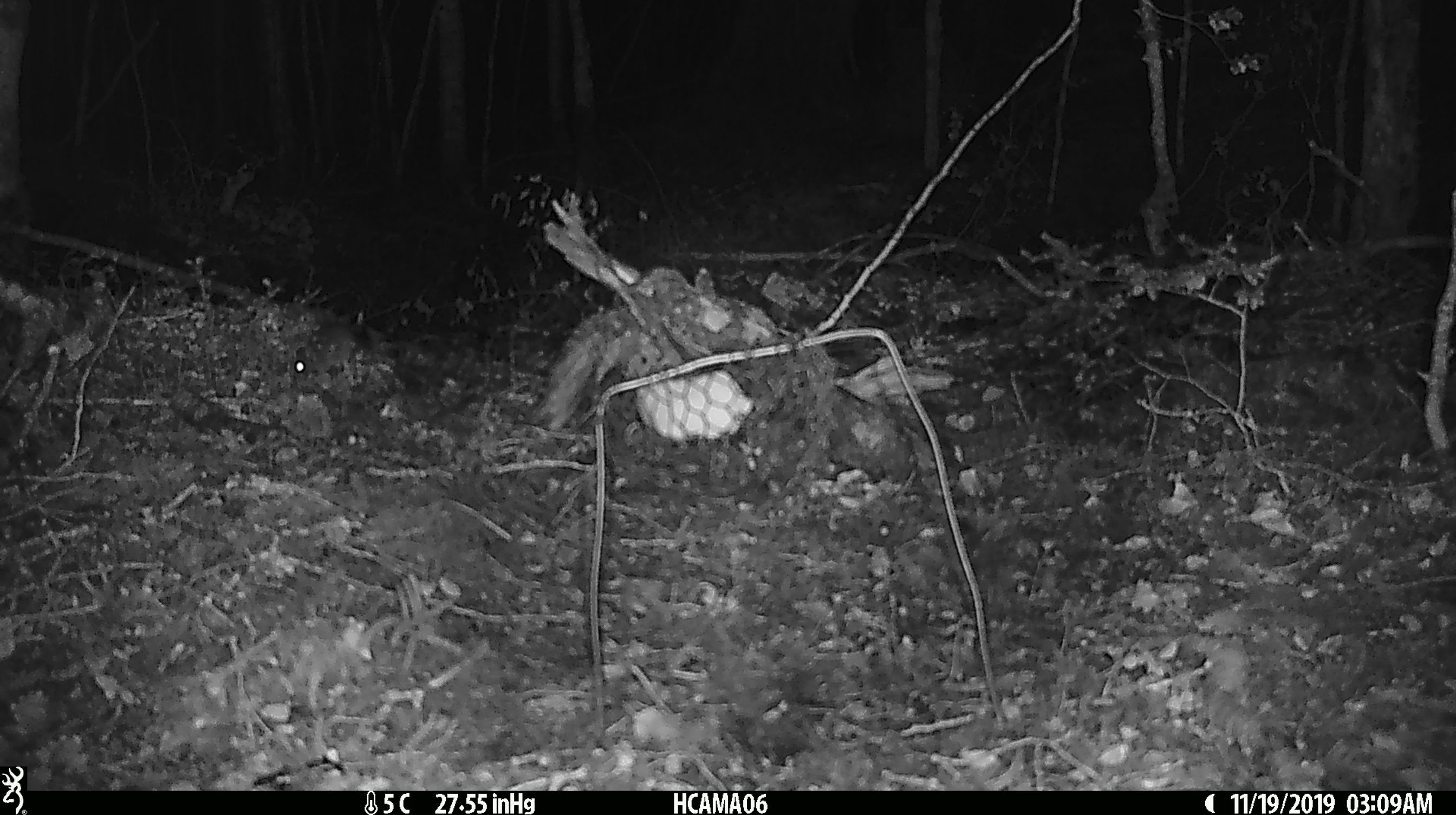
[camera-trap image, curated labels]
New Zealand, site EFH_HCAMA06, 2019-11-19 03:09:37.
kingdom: Animalia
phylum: Chordata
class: Mammalia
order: Rodentia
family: Muridae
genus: Mus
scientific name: Mus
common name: mouse